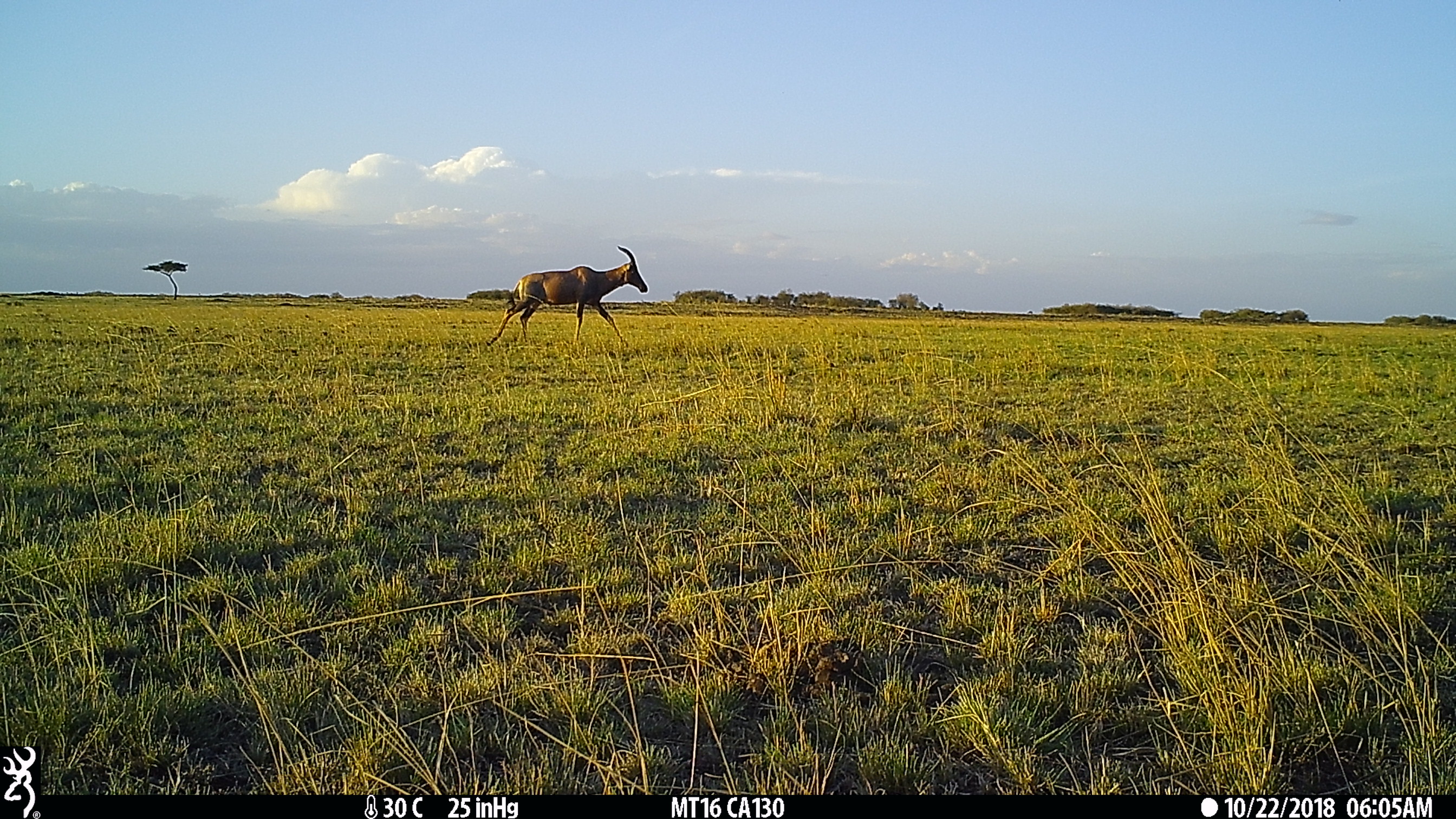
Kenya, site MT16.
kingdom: Animalia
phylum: Chordata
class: Mammalia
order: Artiodactyla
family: Bovidae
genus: Damaliscus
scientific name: Damaliscus lunatus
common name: topi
Topi (Damaliscus lunatus).